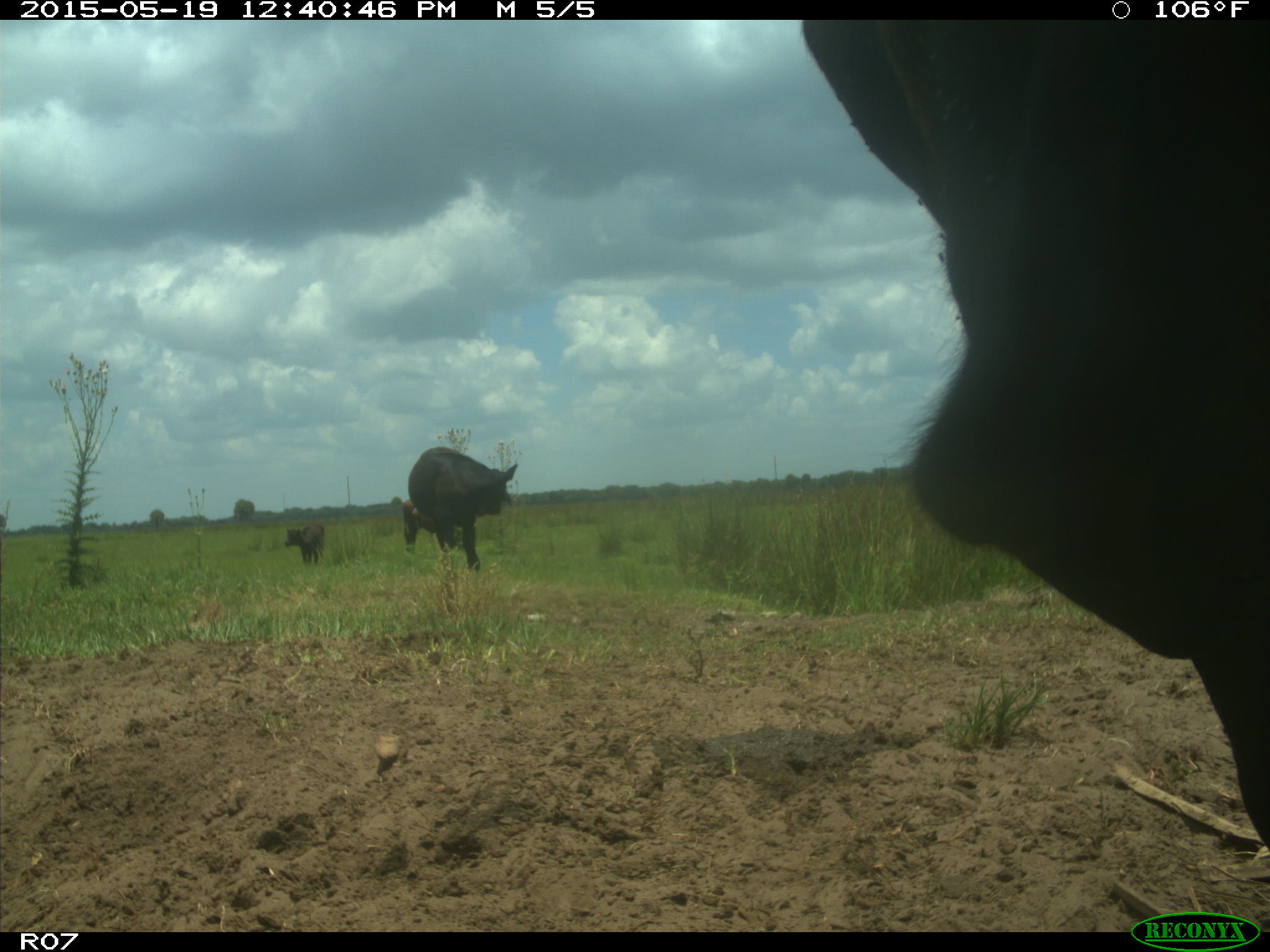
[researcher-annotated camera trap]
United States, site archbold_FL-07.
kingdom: Animalia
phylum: Chordata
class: Mammalia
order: Artiodactyla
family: Bovidae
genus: Bos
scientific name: Bos taurus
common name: domestic cow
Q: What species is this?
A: Bos taurus (domestic cow).